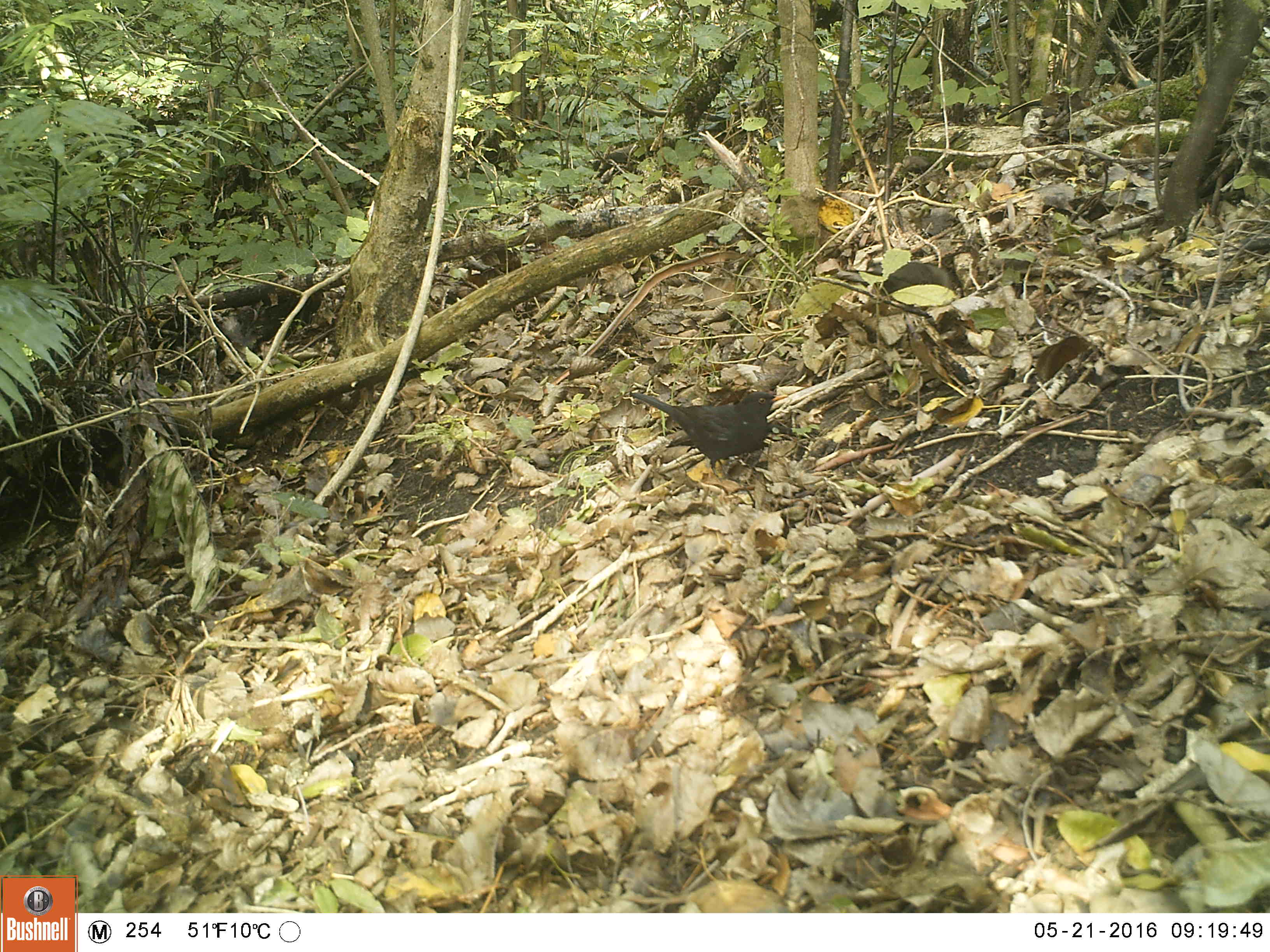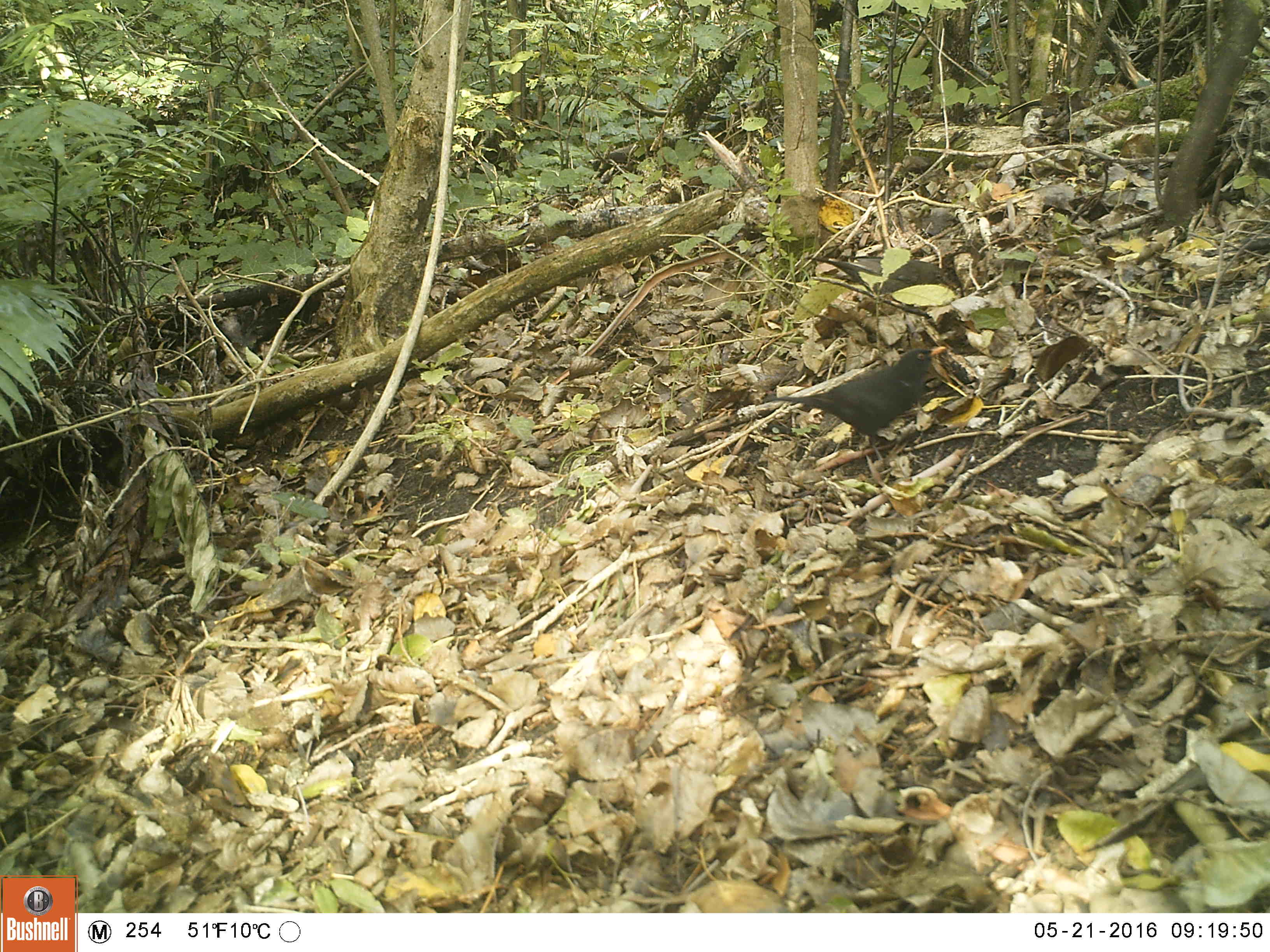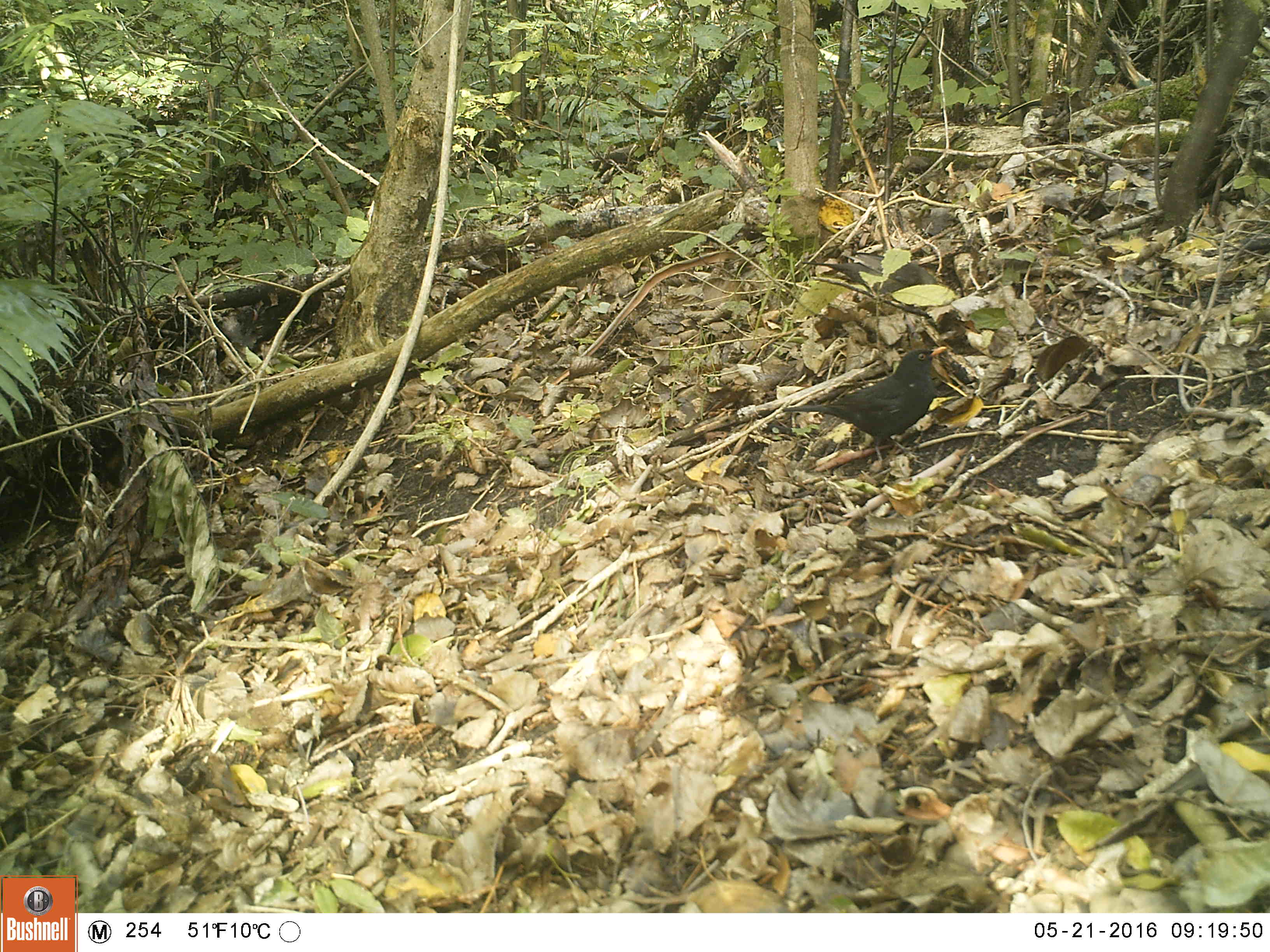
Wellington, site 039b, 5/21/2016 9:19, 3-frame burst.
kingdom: Animalia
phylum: Chordata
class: Aves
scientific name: Aves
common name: bird